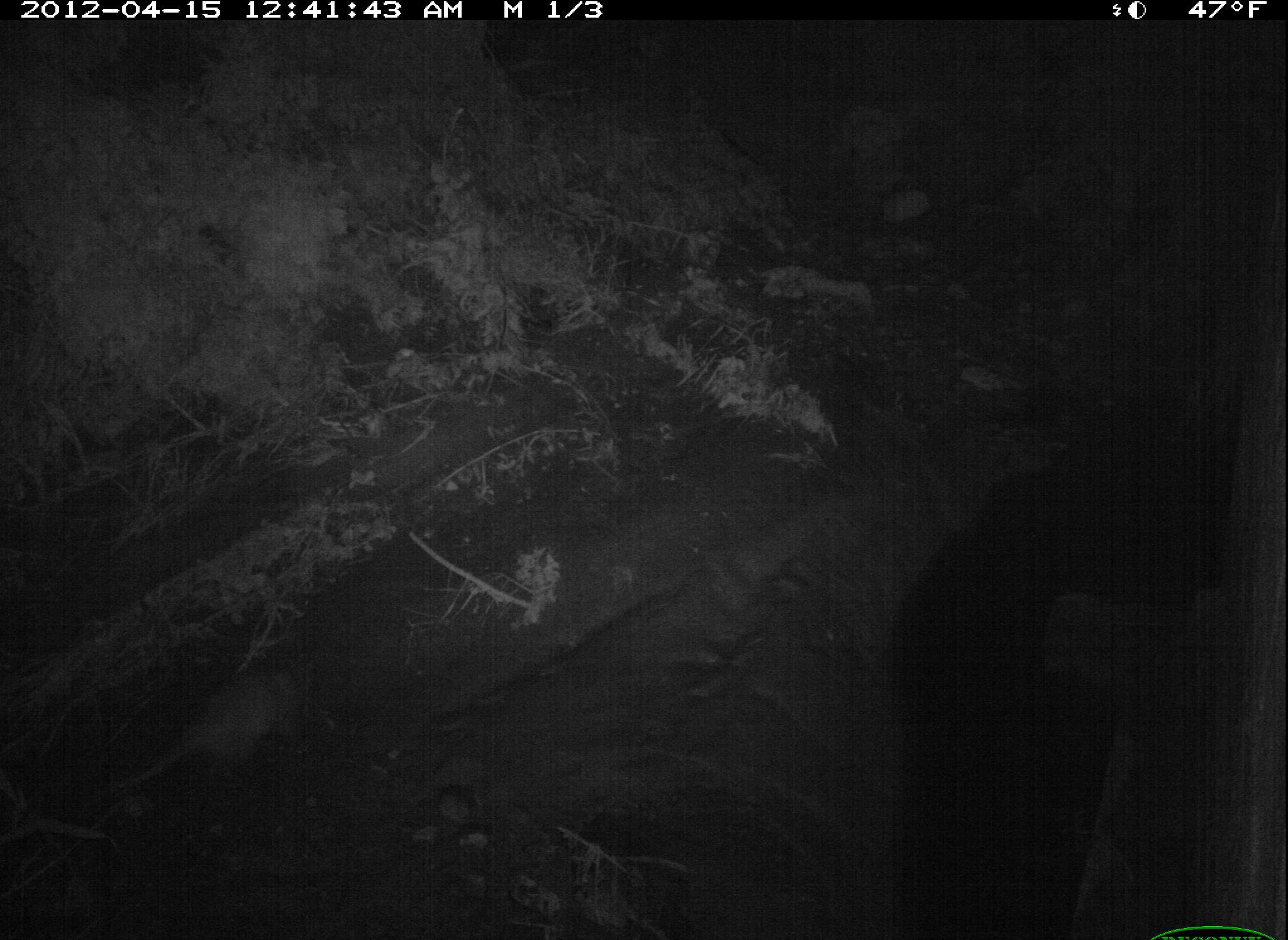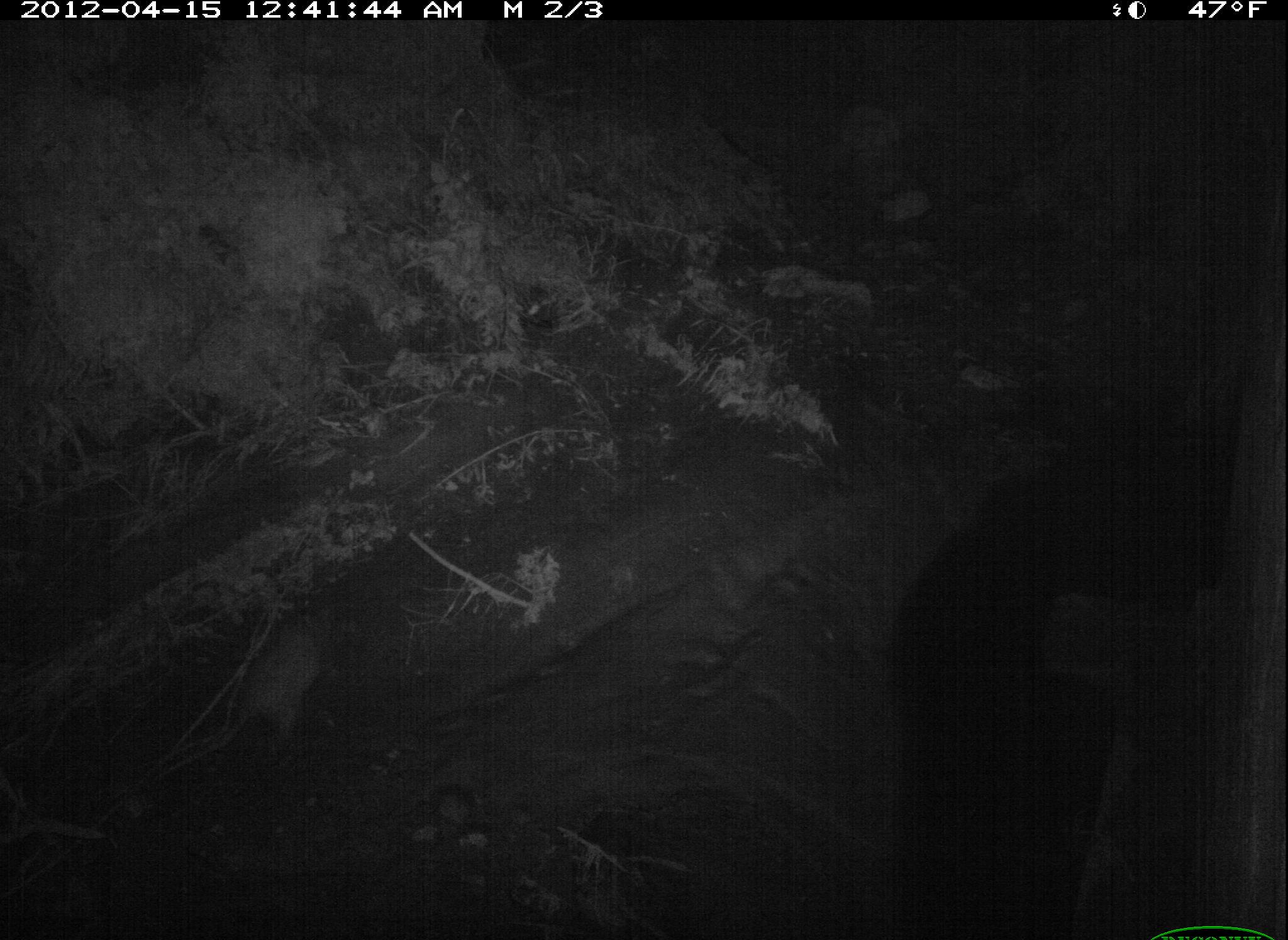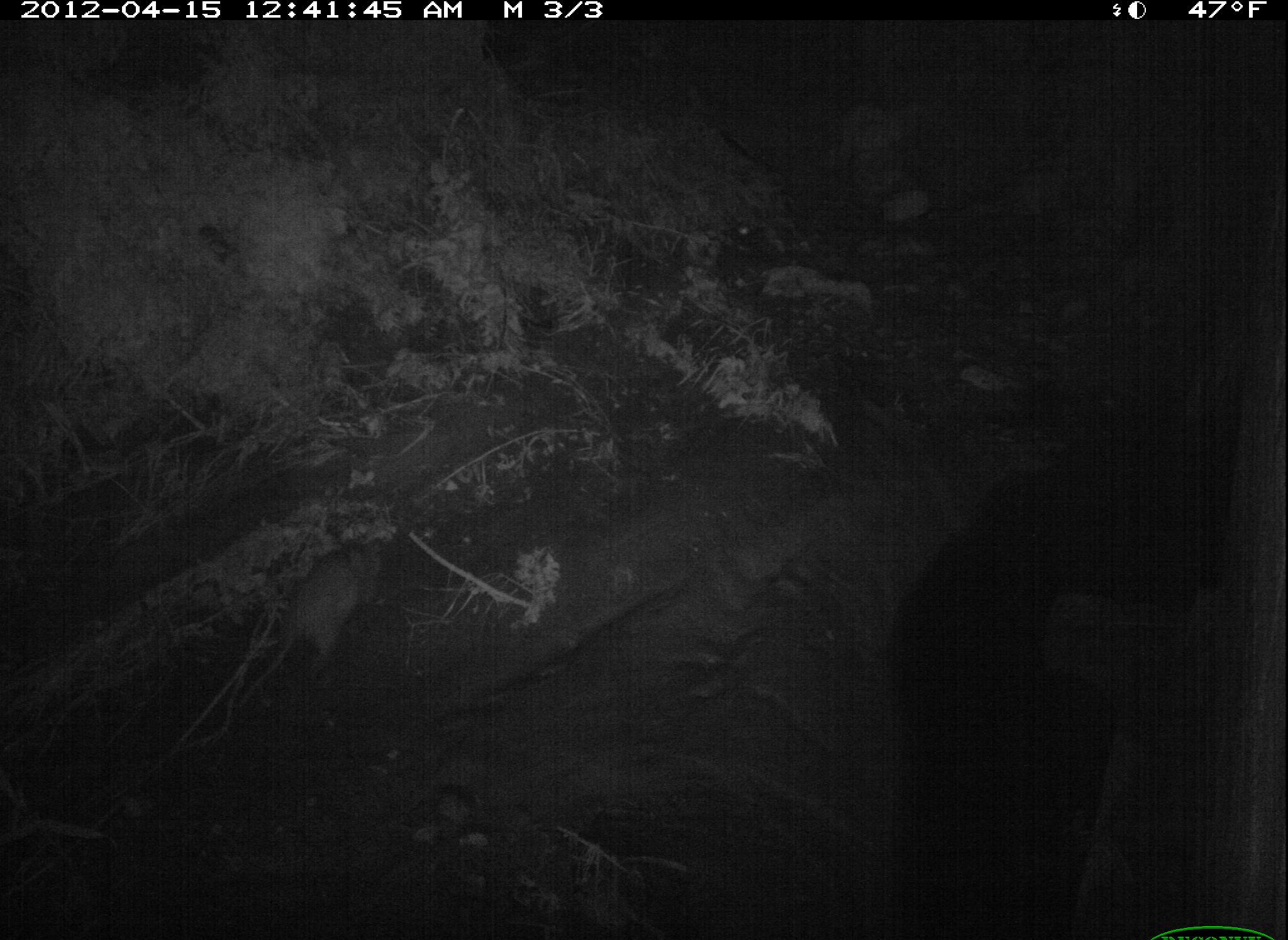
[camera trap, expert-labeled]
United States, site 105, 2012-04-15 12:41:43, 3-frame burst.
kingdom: Animalia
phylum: Chordata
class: Mammalia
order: Didelphimorphia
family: Didelphidae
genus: Didelphis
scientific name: Didelphis virginiana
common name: virginia opossum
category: opossum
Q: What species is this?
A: Opossum (virginia opossum) (Didelphis virginiana).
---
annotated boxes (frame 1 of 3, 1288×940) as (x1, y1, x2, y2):
opossum: (71, 633, 386, 825)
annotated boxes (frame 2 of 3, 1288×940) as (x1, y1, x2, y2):
opossum: (159, 599, 357, 792)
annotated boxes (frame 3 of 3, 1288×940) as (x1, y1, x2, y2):
opossum: (222, 528, 402, 694)